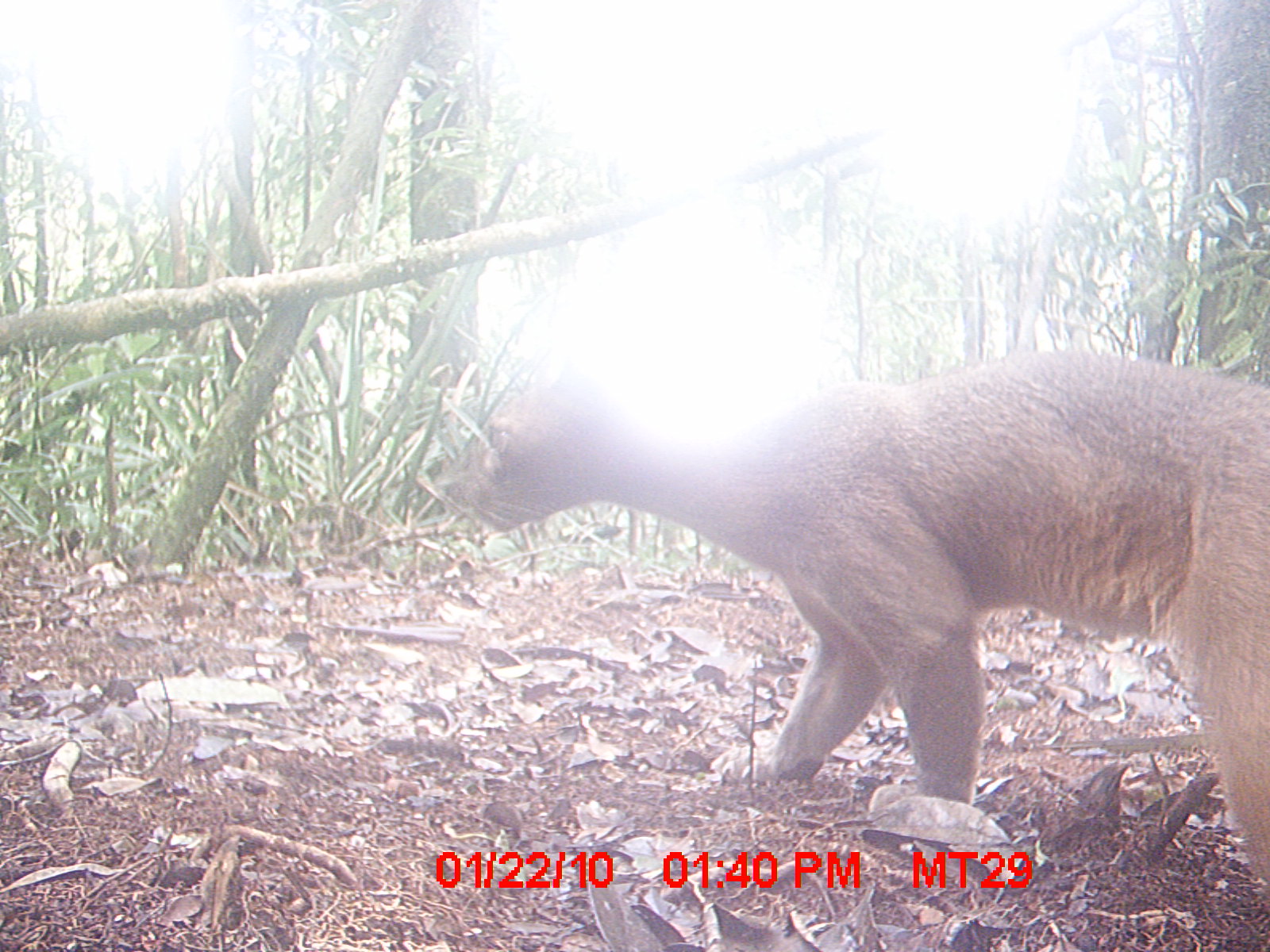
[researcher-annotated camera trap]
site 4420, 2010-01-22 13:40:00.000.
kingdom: Animalia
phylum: Chordata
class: Mammalia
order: Carnivora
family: Eupleridae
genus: Cryptoprocta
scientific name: Cryptoprocta ferox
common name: fossa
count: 1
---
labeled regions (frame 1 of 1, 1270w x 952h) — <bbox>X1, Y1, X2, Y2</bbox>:
cryptoprocta ferox: <bbox>460, 343, 1268, 883</bbox>